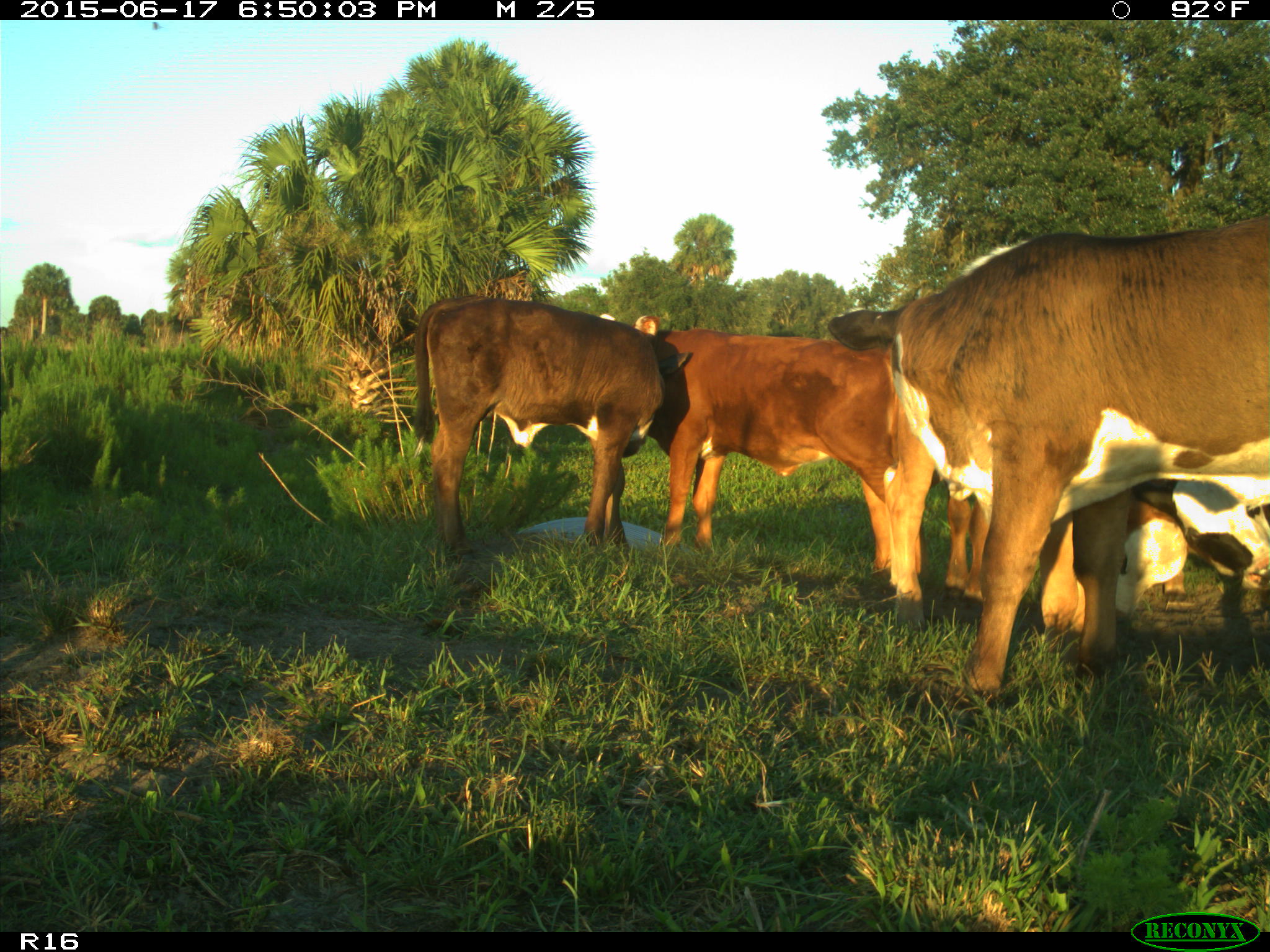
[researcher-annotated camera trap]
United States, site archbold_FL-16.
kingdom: Animalia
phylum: Chordata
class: Mammalia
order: Artiodactyla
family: Bovidae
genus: Bos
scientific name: Bos taurus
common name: domestic cow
Bos taurus (domestic cow).